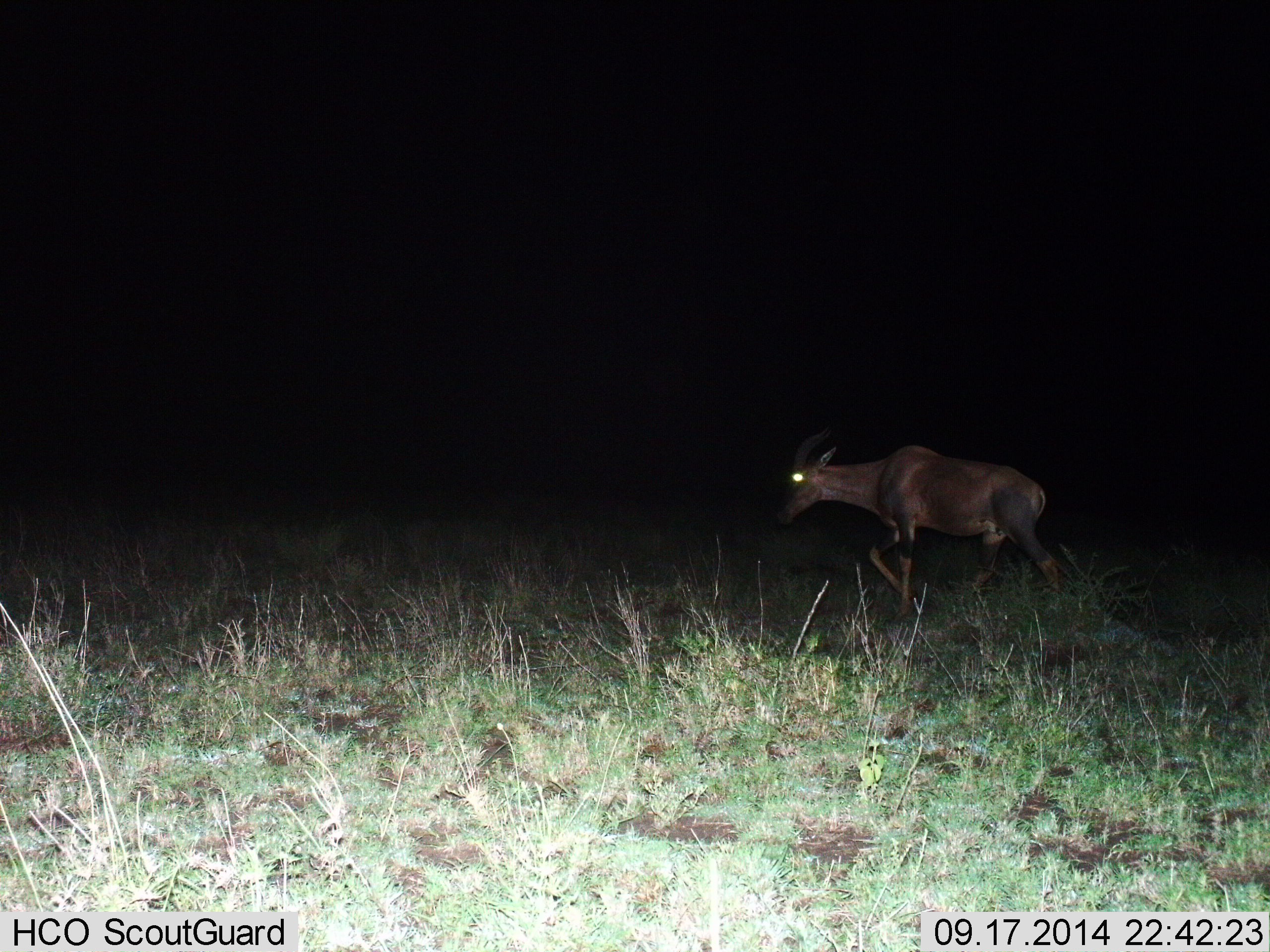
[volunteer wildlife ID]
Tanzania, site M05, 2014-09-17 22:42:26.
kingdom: Animalia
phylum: Chordata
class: Mammalia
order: Artiodactyla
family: Bovidae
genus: Damaliscus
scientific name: Damaliscus lunatus jimela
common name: topi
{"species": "topi (Damaliscus lunatus jimela)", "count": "1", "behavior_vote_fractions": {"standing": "0%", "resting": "0%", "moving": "100%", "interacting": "0%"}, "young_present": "0%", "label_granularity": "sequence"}